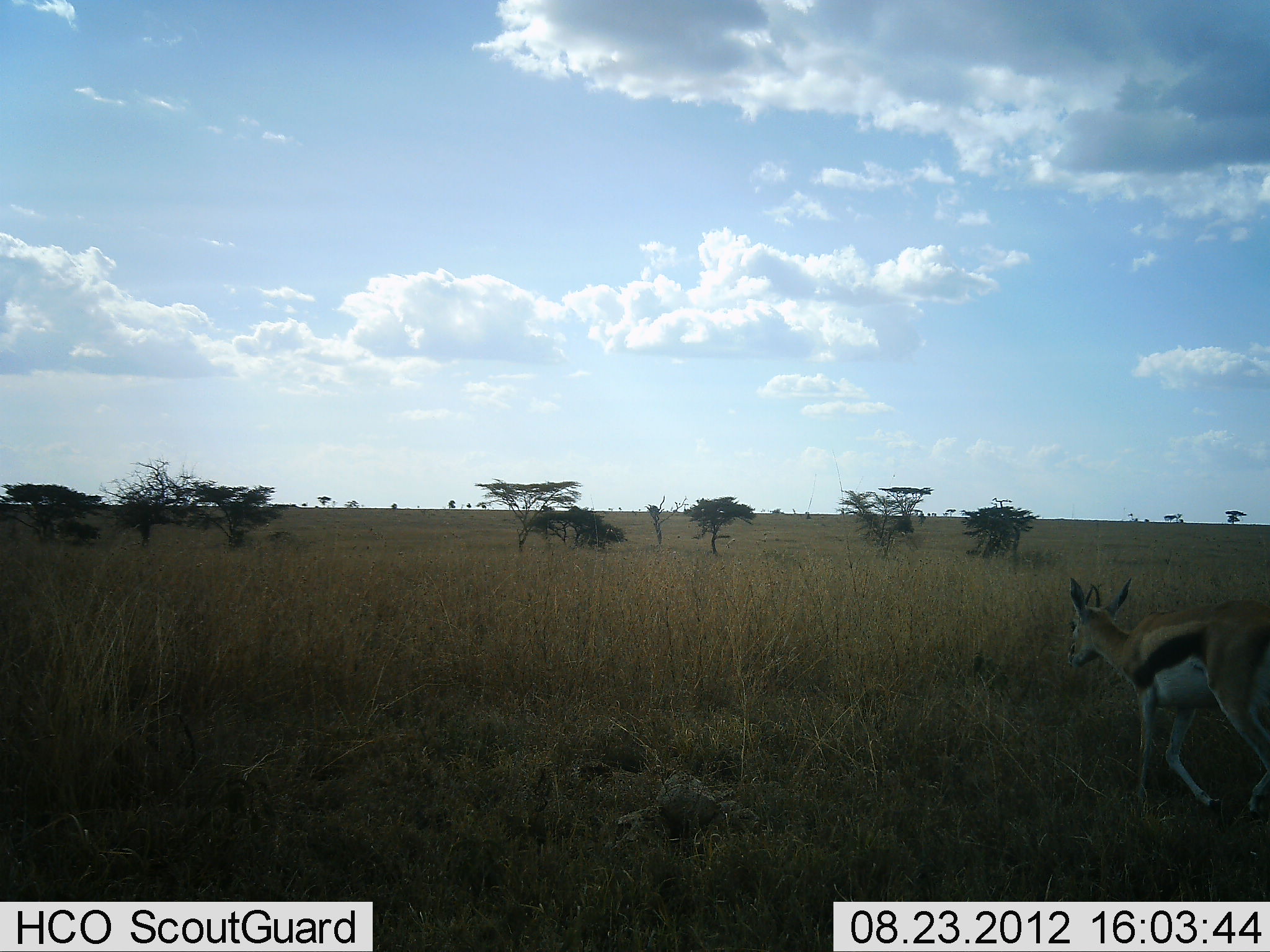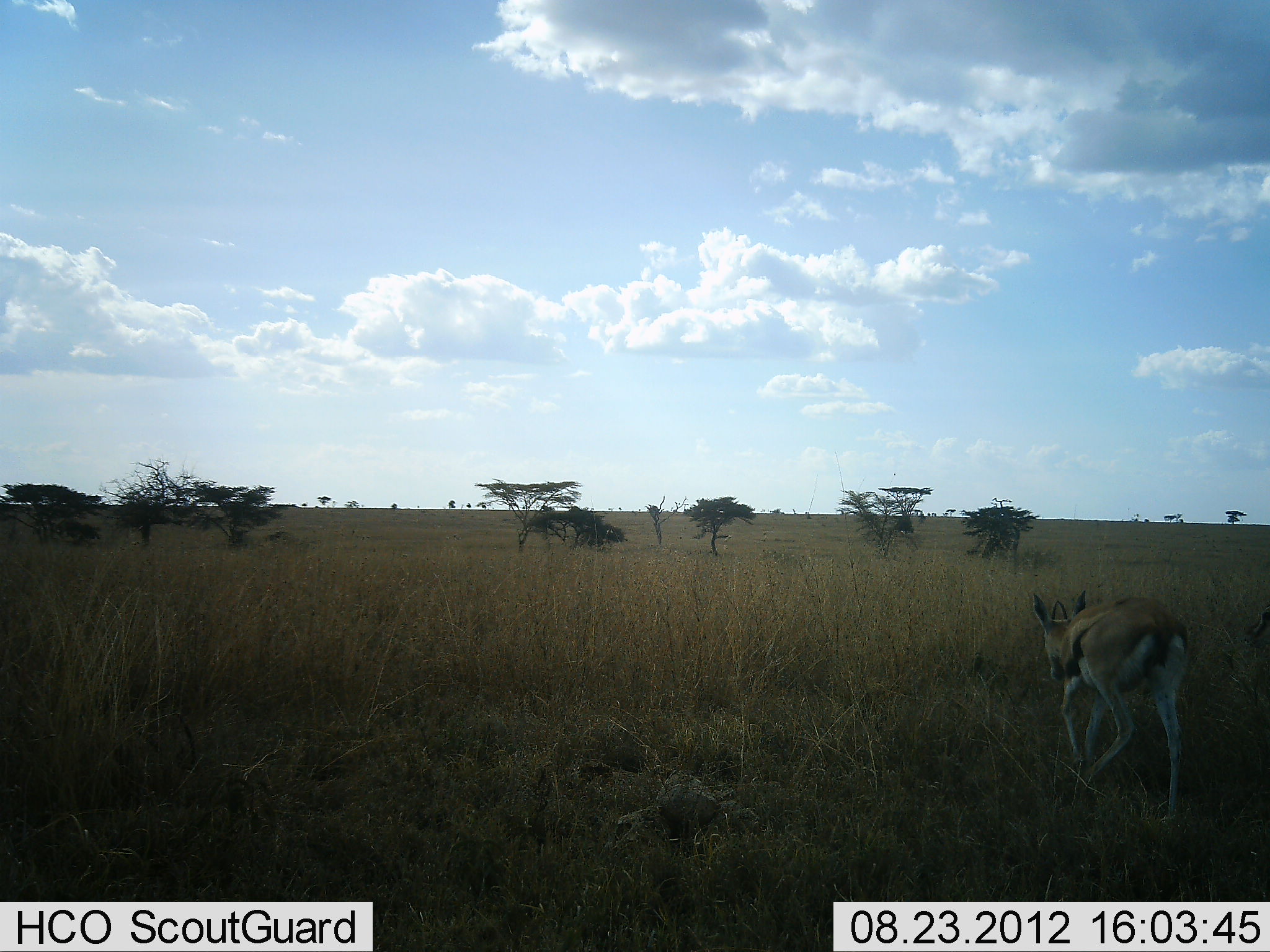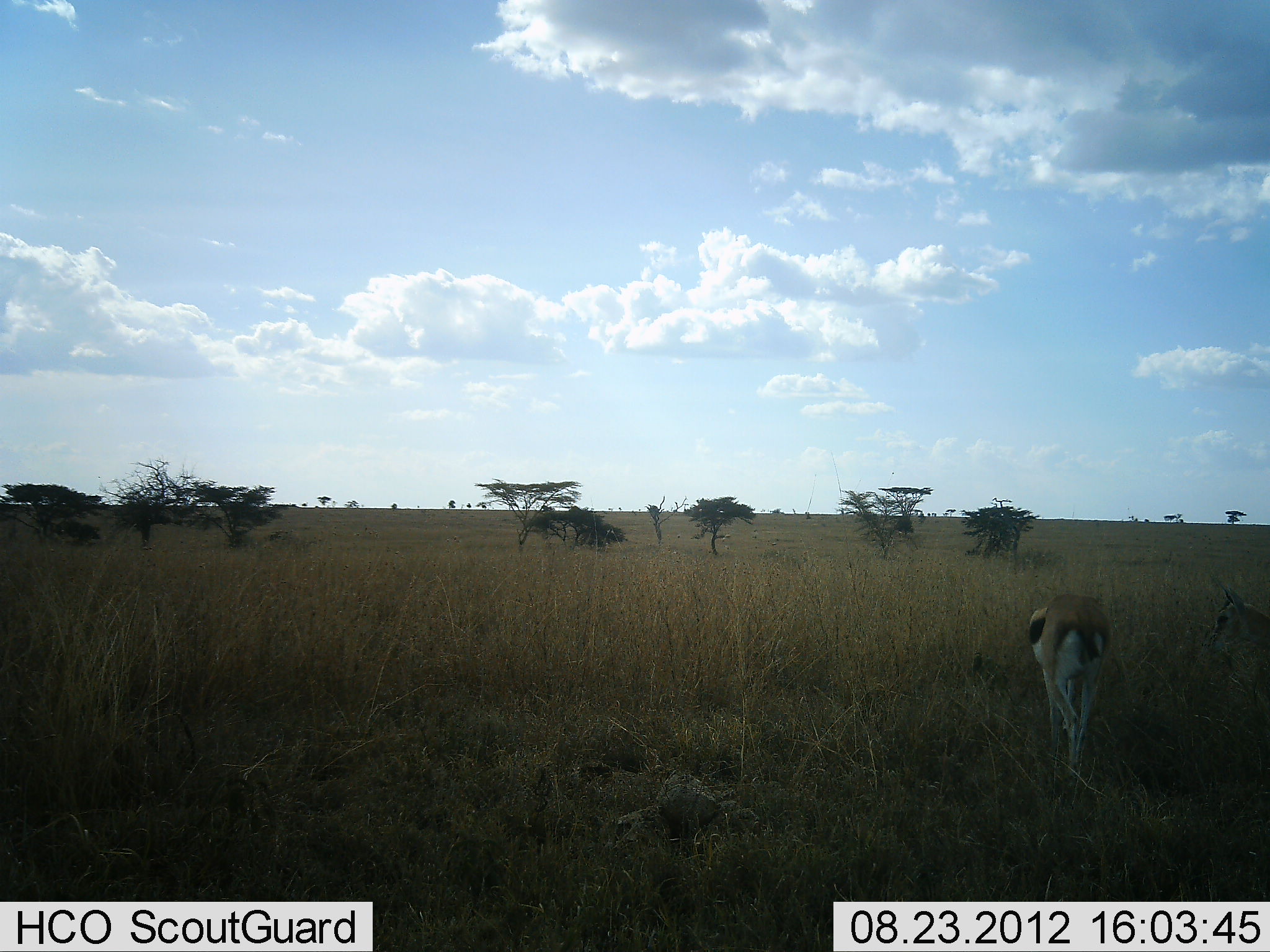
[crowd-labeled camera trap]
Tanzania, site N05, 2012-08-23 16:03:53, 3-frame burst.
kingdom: Animalia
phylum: Chordata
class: Mammalia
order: Artiodactyla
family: Bovidae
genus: Eudorcas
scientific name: Eudorcas thomsonii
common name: thomson's gazelle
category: gazellethomsons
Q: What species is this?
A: Gazellethomsons (thomson's gazelle) (Eudorcas thomsonii).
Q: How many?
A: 1.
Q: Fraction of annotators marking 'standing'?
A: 10%.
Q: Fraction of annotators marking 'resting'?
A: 0%.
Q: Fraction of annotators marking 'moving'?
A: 100%.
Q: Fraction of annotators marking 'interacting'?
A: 0%.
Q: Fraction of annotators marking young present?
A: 0%.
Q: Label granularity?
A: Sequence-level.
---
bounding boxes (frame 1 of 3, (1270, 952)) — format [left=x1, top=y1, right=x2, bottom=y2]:
animal: [left=1063, top=577, right=1270, bottom=823]; [left=1163, top=513, right=1184, bottom=521]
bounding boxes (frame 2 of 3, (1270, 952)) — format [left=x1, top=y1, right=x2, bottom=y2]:
animal: [left=1028, top=585, right=1190, bottom=827]; [left=1240, top=604, right=1270, bottom=652]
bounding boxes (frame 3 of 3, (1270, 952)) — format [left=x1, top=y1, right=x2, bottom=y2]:
animal: [left=1027, top=593, right=1109, bottom=789]; [left=1206, top=588, right=1270, bottom=681]